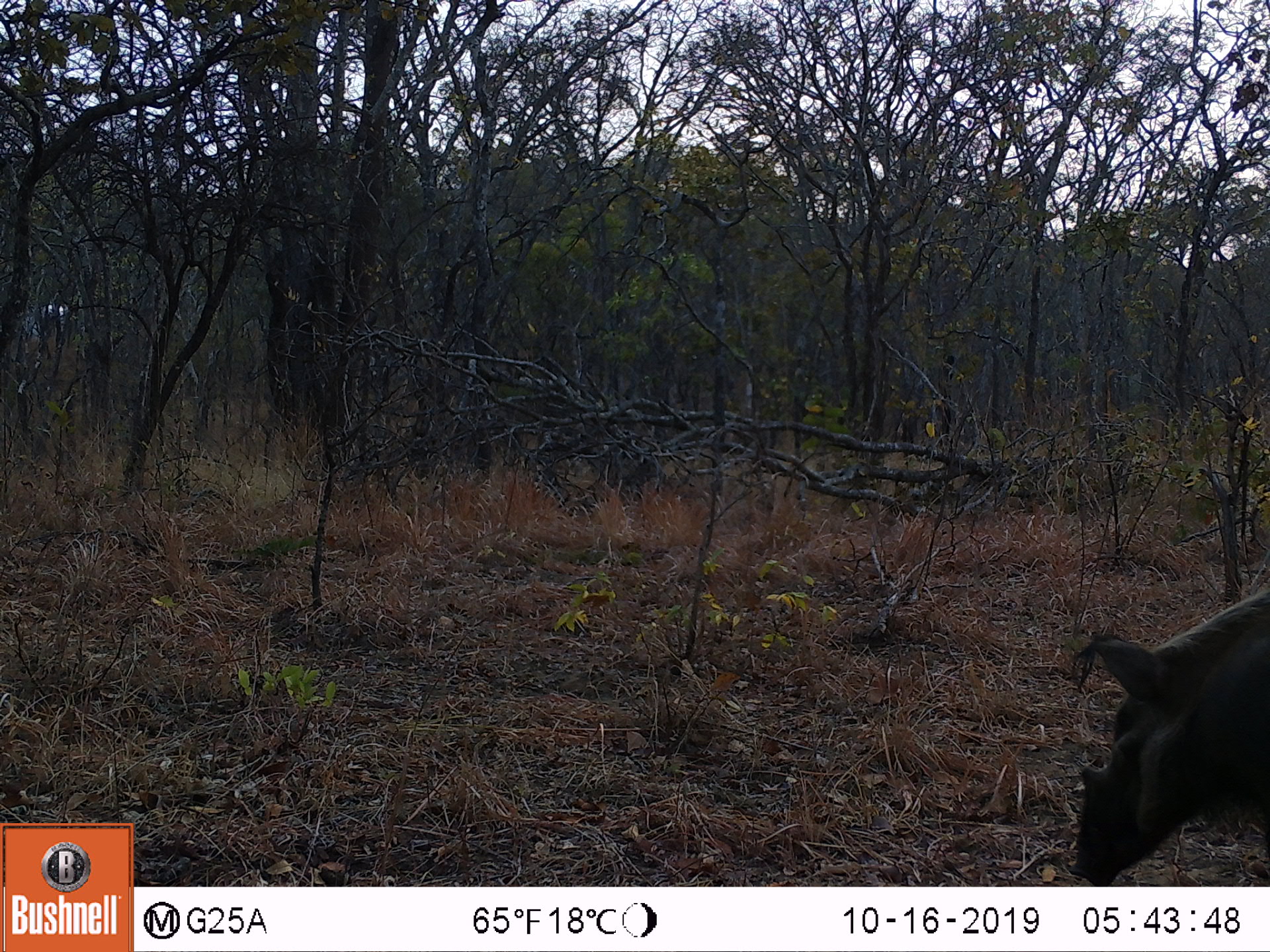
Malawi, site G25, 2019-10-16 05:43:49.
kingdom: Animalia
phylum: Chordata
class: Mammalia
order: Artiodactyla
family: Suidae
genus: Phacochoerus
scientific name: Phacochoerus africanus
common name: common warthog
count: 1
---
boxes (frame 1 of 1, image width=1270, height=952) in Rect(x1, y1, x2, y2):
common warthog: Rect(1069, 581, 1268, 882)